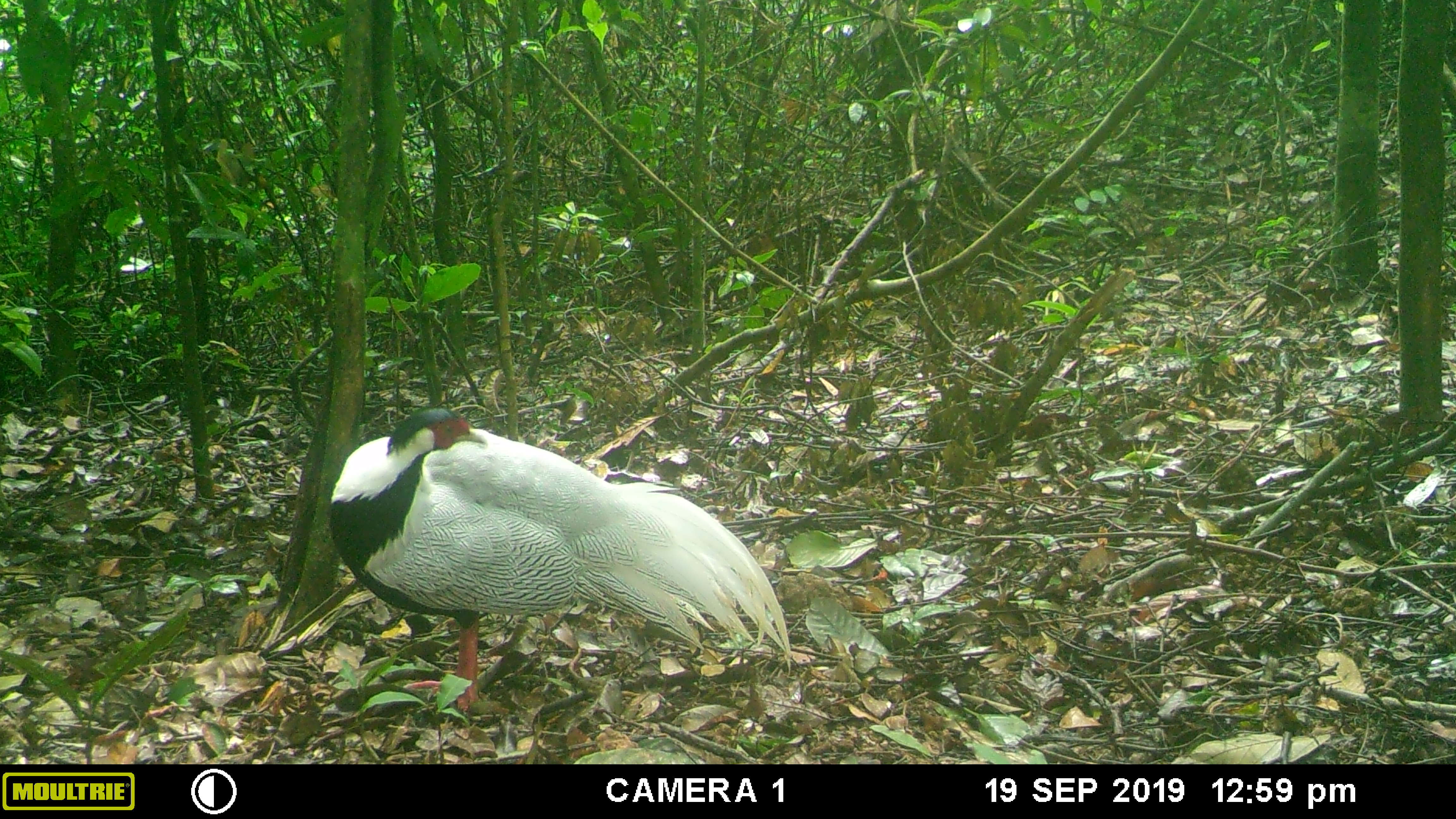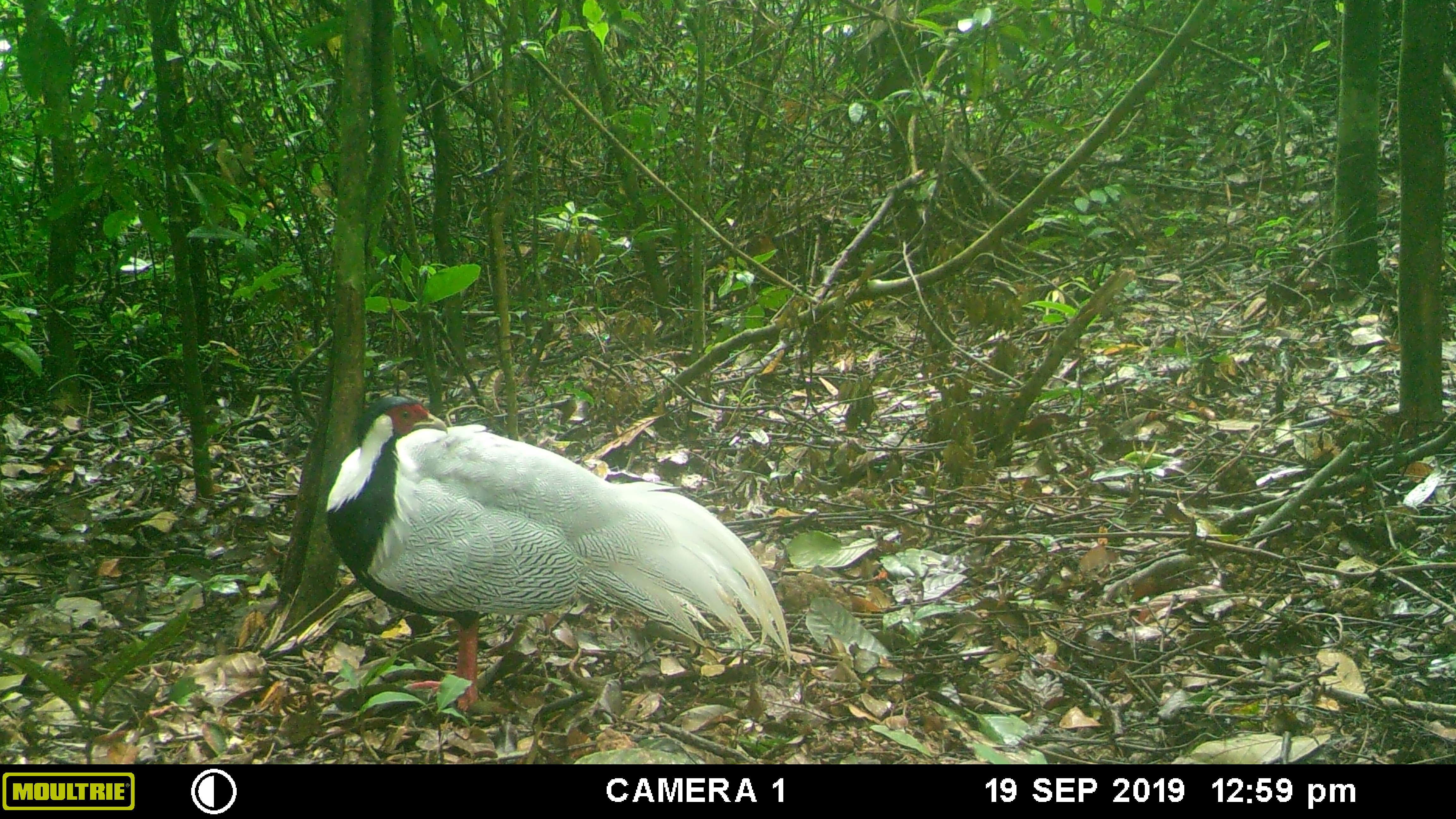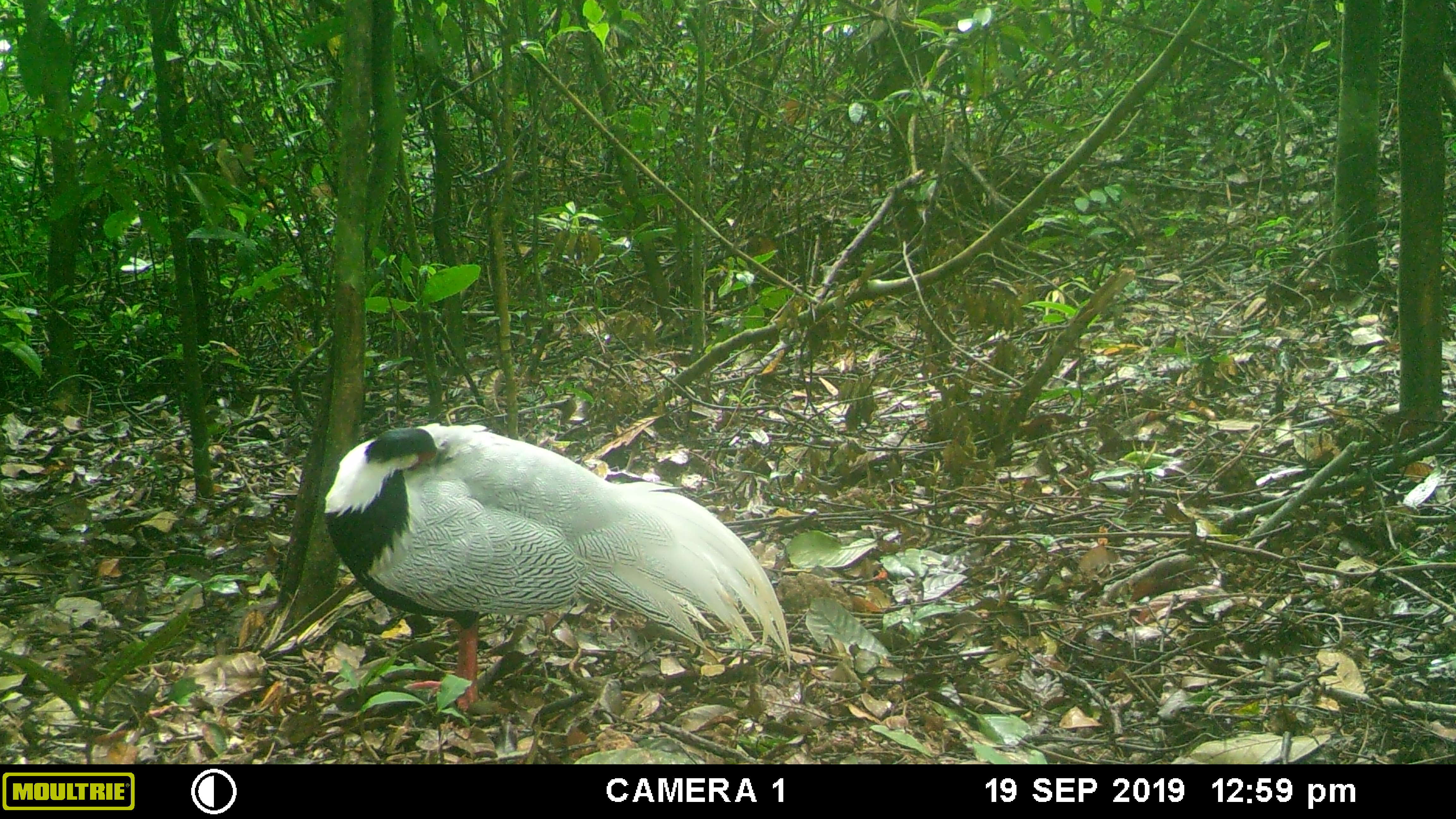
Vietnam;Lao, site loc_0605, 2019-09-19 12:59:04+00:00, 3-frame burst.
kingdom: Animalia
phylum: Chordata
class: Aves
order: Galliformes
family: Phasianidae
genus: Lophura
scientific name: Lophura nycthemera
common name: silver pheasant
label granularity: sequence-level